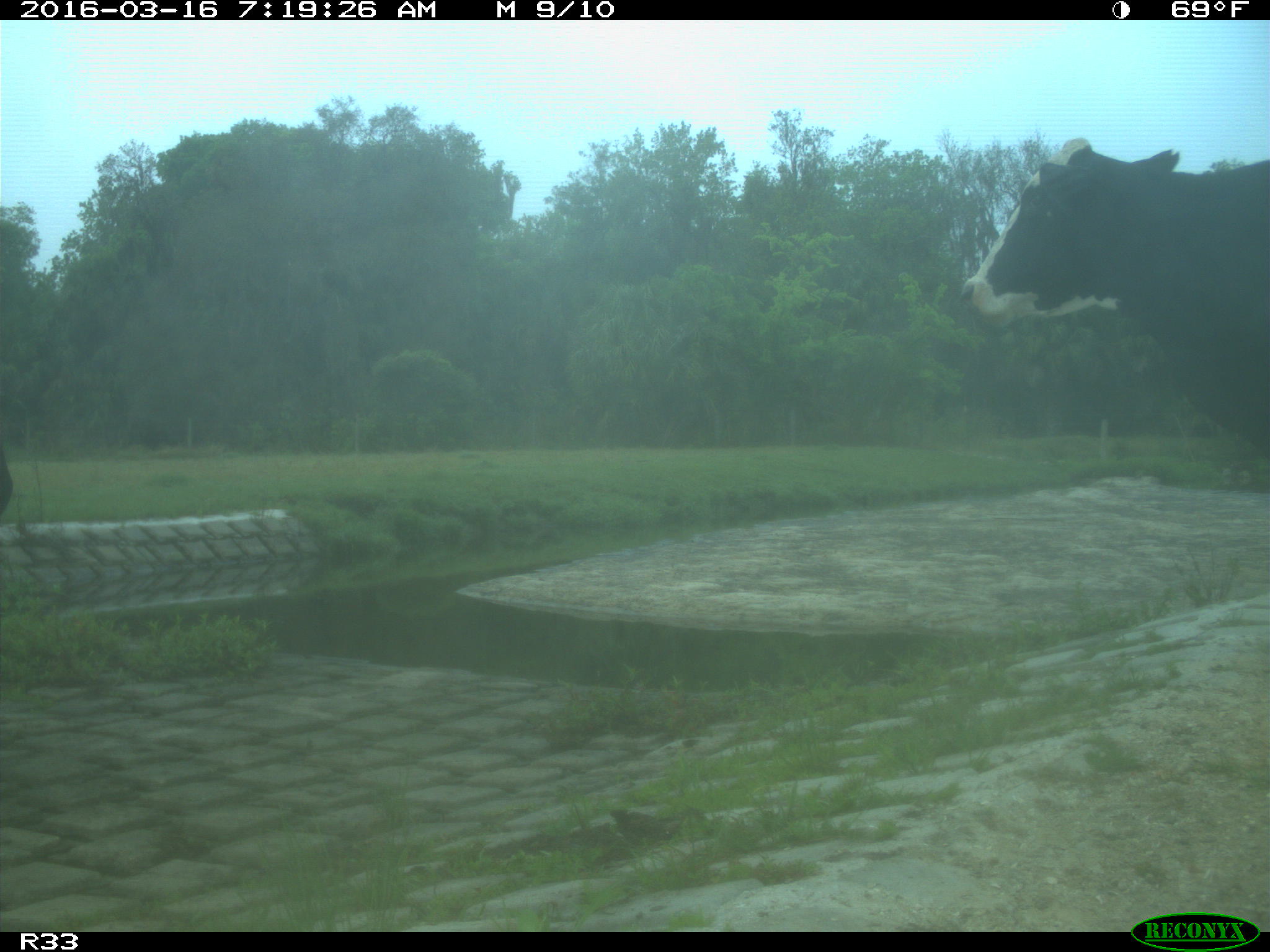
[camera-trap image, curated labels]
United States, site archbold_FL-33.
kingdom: Animalia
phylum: Chordata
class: Mammalia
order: Artiodactyla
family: Bovidae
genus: Bos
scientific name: Bos taurus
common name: domestic cow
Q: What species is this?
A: Bos taurus (domestic cow).